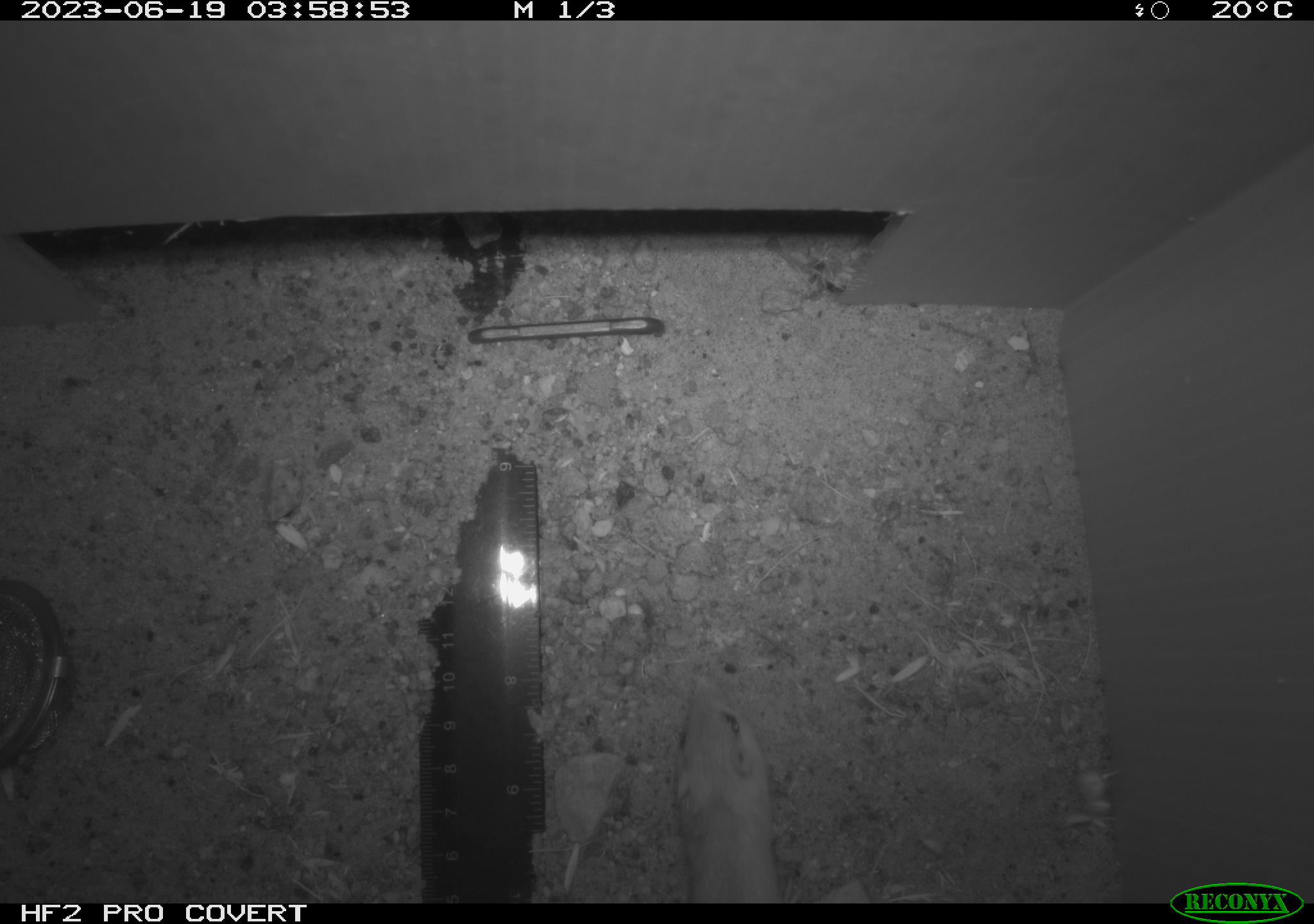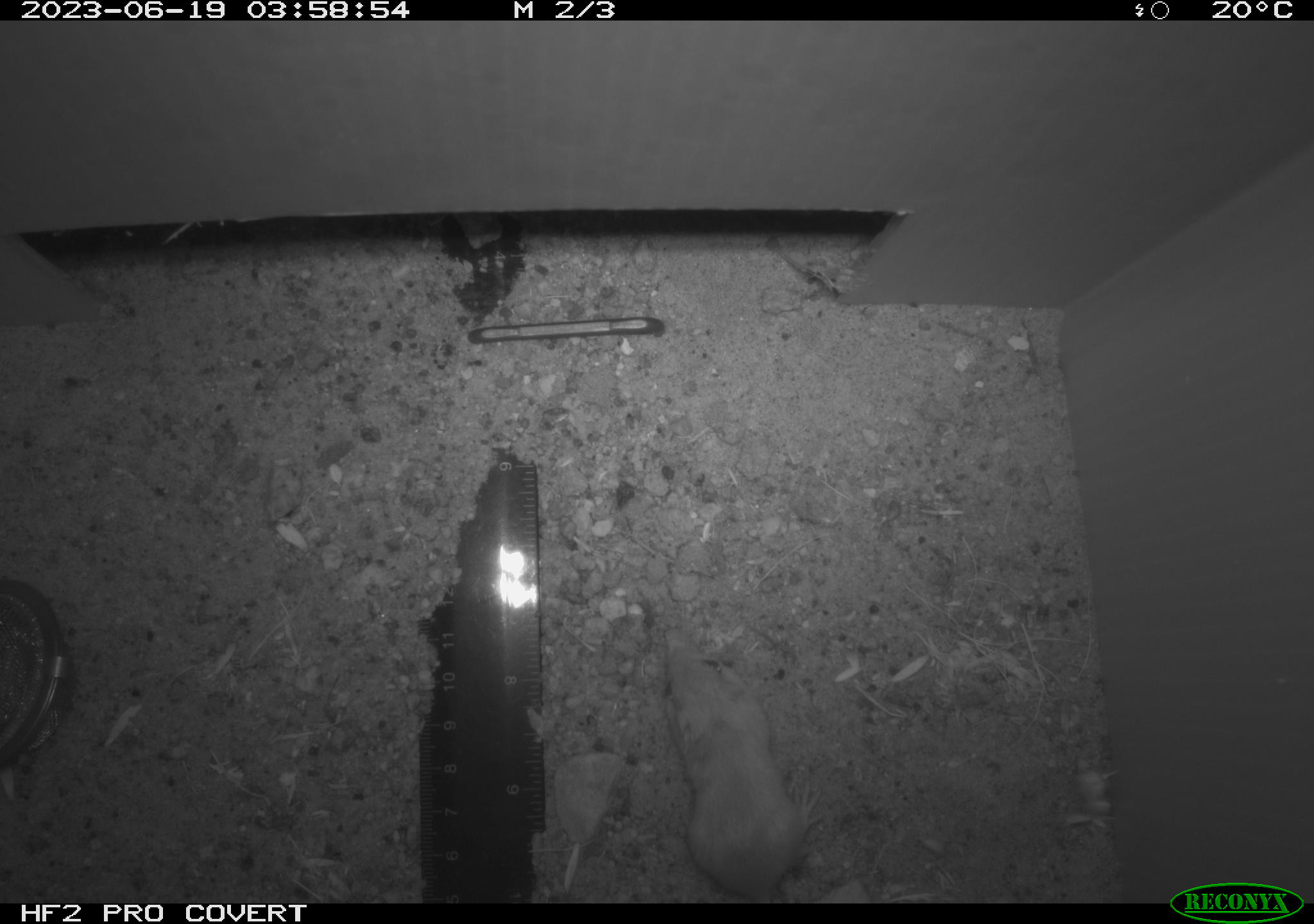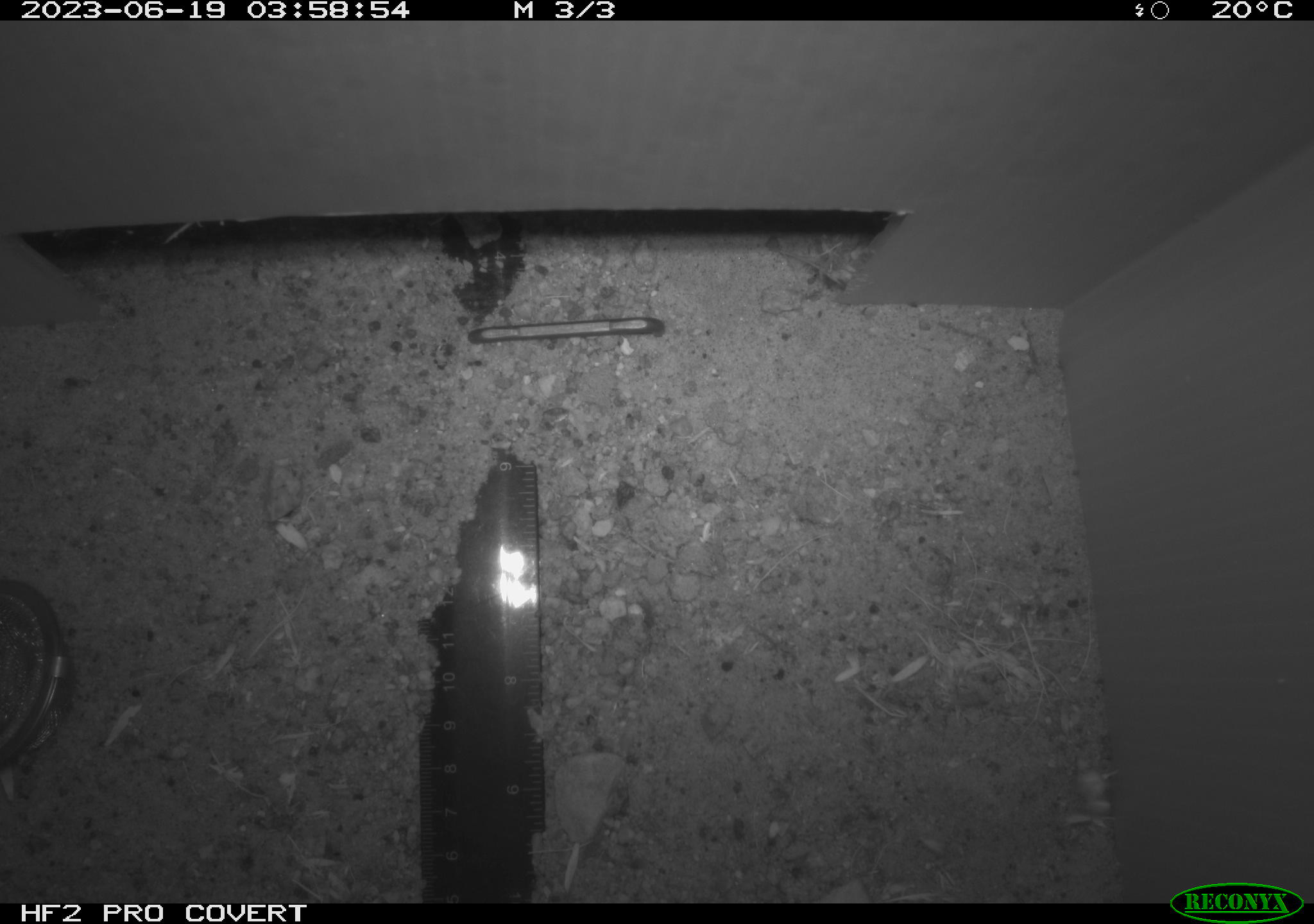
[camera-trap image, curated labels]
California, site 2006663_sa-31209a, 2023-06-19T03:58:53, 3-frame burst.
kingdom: Animalia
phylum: Chordata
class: Mammalia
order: Rodentia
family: Heteromyidae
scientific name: Heteromyidae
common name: kangaroo rats and pocket mice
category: heteromyidae family